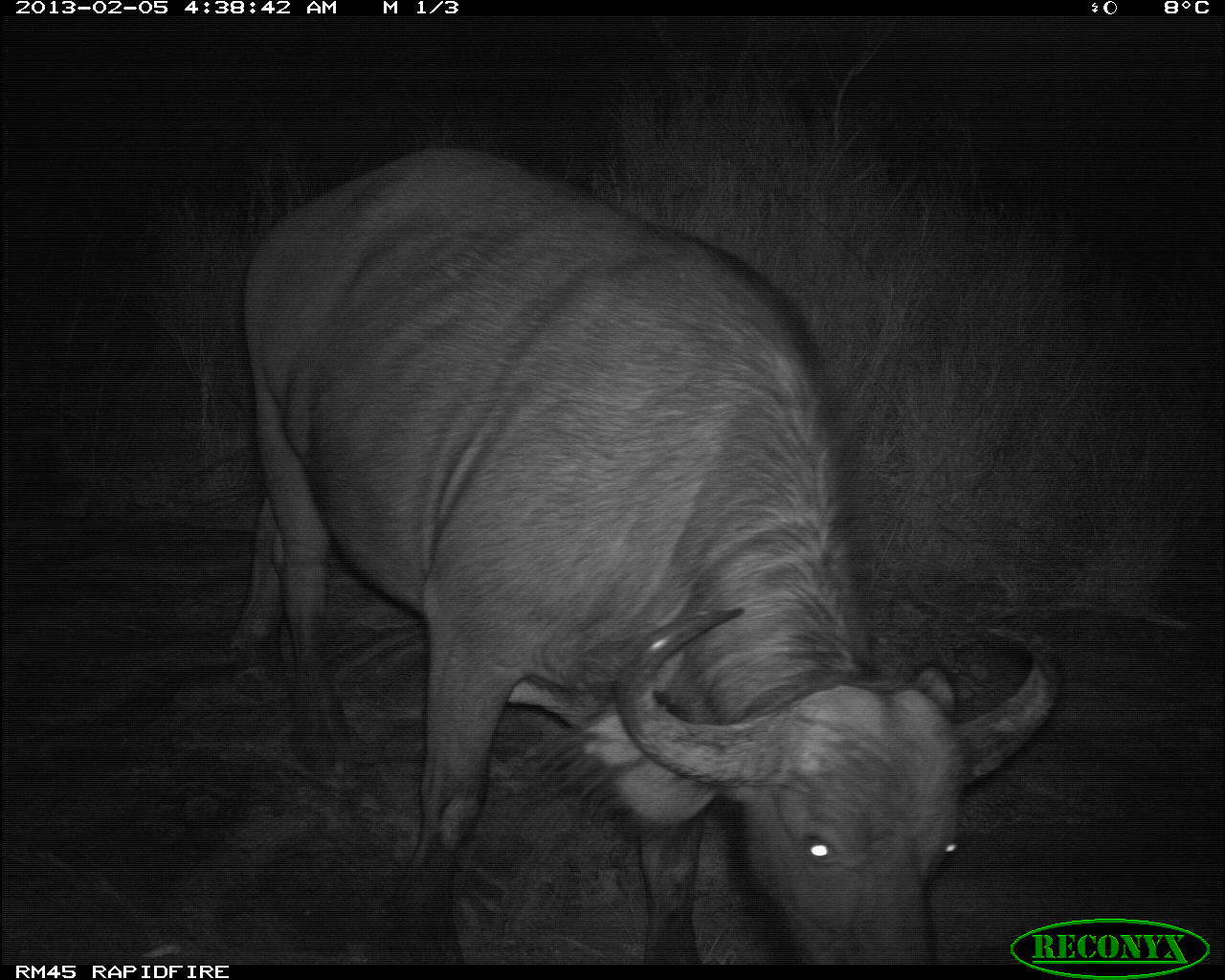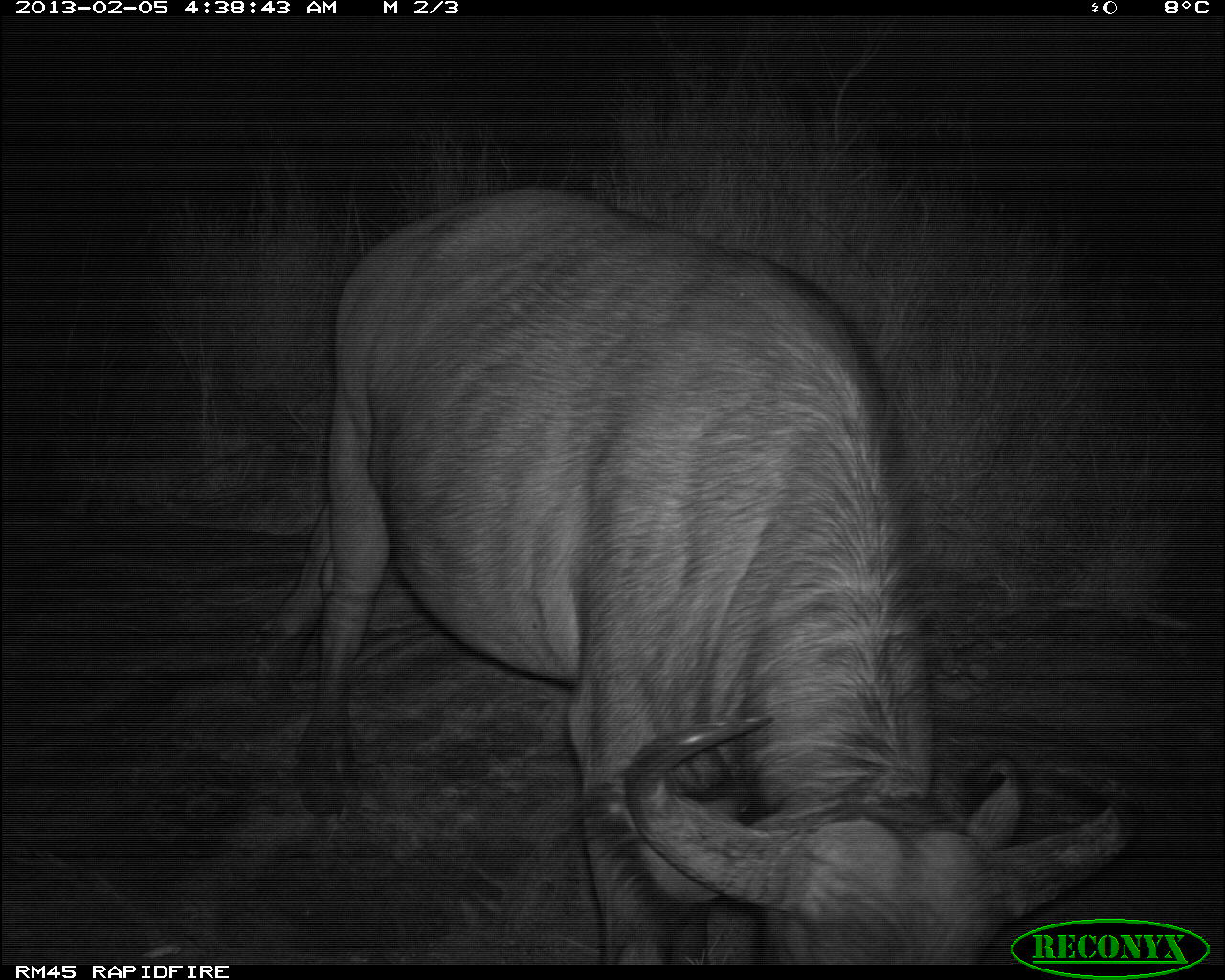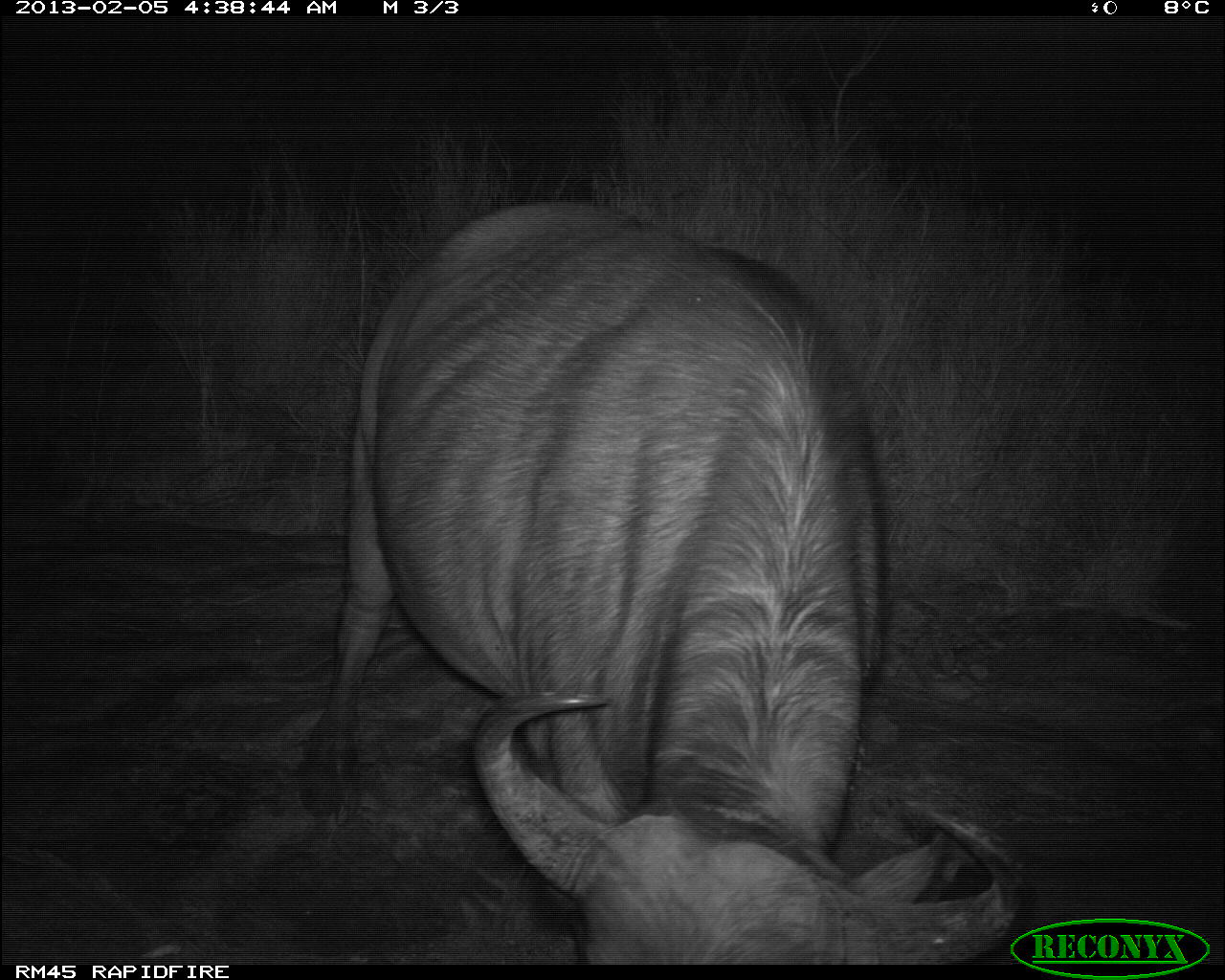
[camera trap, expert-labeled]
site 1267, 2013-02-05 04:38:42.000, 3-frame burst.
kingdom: Animalia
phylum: Chordata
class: Mammalia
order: Artiodactyla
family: Bovidae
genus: Syncerus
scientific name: Syncerus caffer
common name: african buffalo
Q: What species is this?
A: Syncerus caffer (african buffalo).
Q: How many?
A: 1.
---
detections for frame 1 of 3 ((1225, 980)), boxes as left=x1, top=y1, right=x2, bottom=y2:
syncerus caffer: left=223, top=140, right=1064, bottom=965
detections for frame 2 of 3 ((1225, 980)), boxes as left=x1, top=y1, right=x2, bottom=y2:
syncerus caffer: left=245, top=184, right=1141, bottom=965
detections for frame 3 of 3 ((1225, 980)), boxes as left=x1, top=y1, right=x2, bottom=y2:
syncerus caffer: left=300, top=207, right=1025, bottom=965